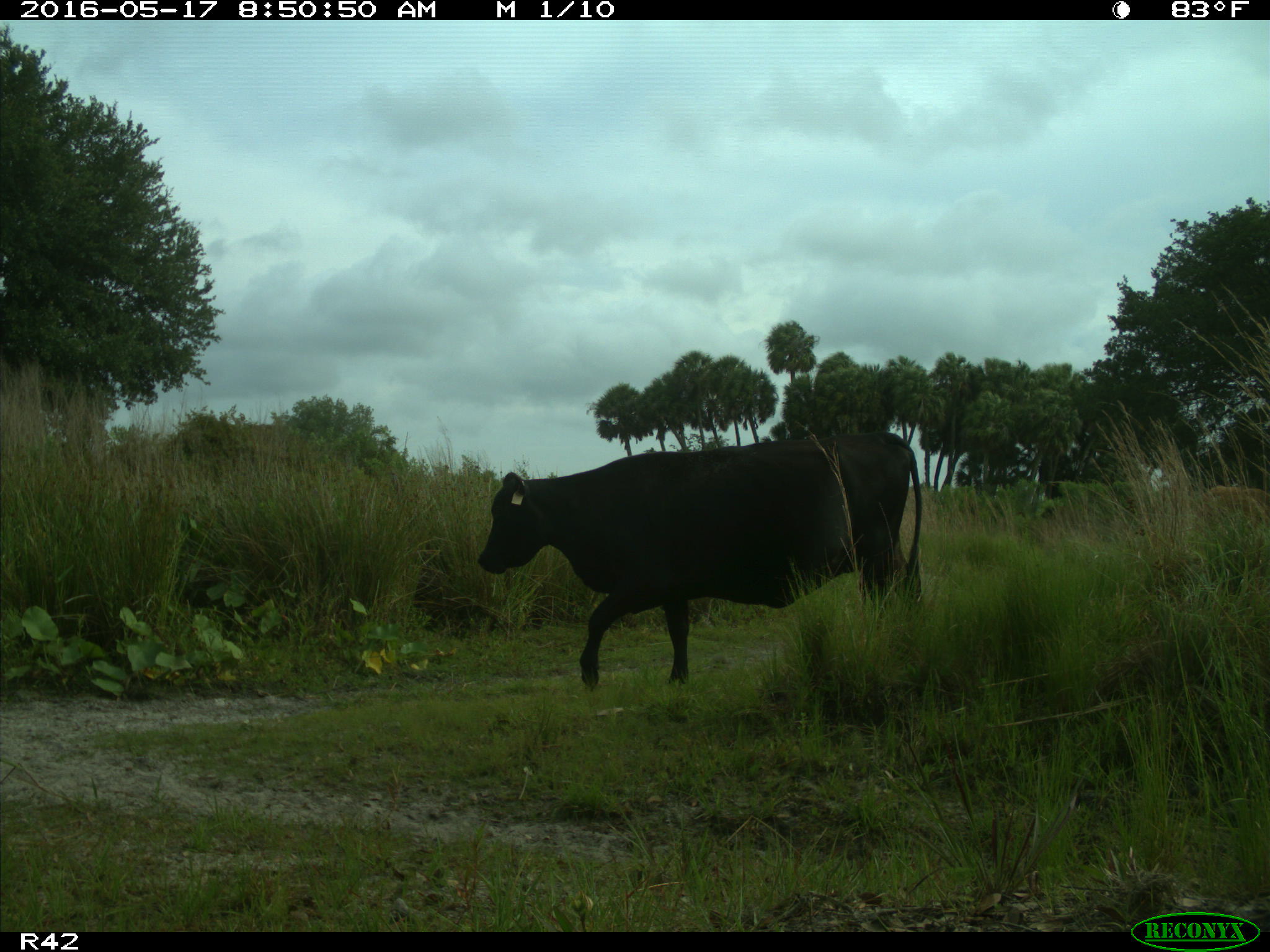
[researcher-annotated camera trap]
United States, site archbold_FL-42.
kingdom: Animalia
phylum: Chordata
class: Mammalia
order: Artiodactyla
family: Bovidae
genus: Bos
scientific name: Bos taurus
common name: domestic cow